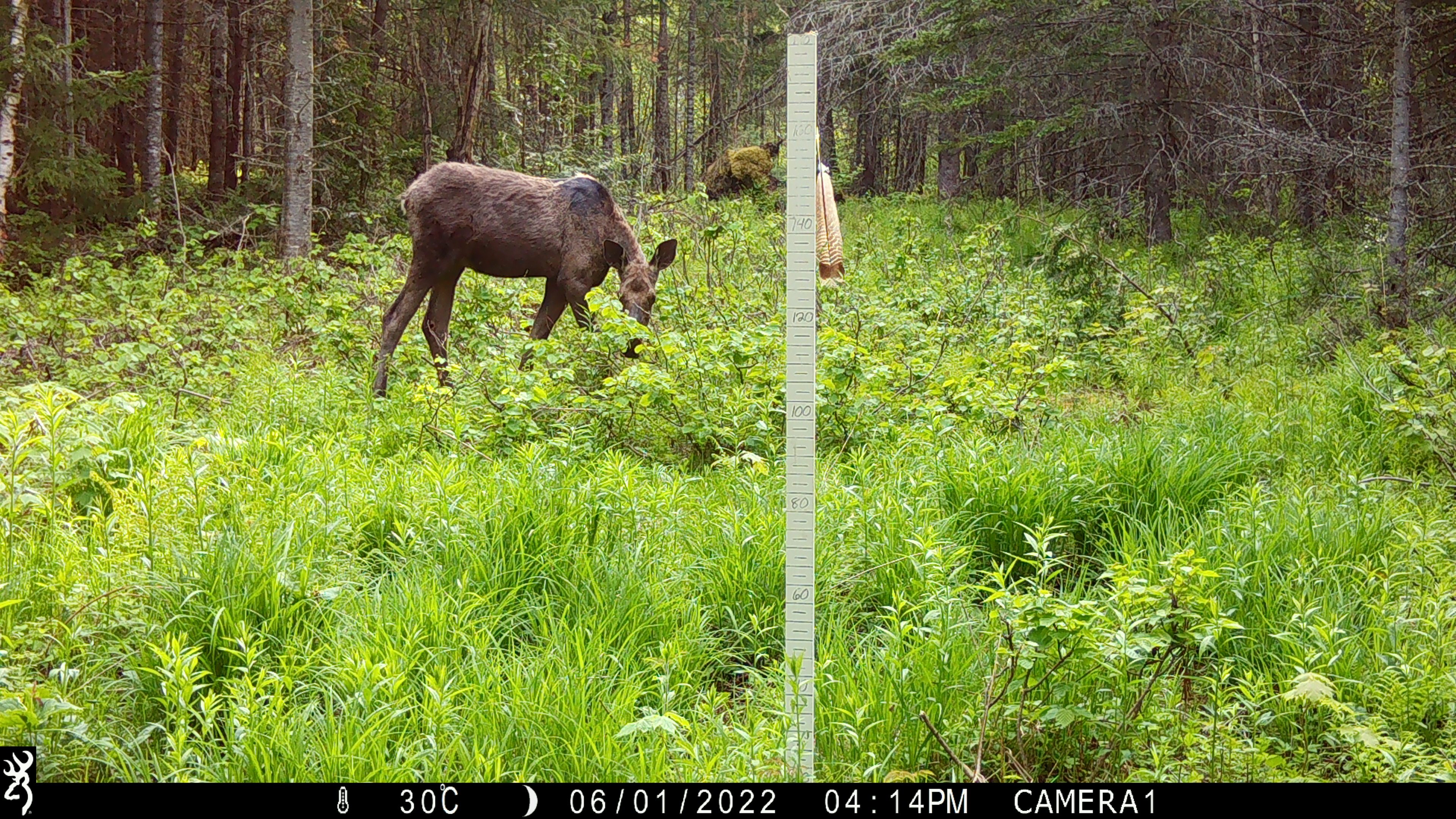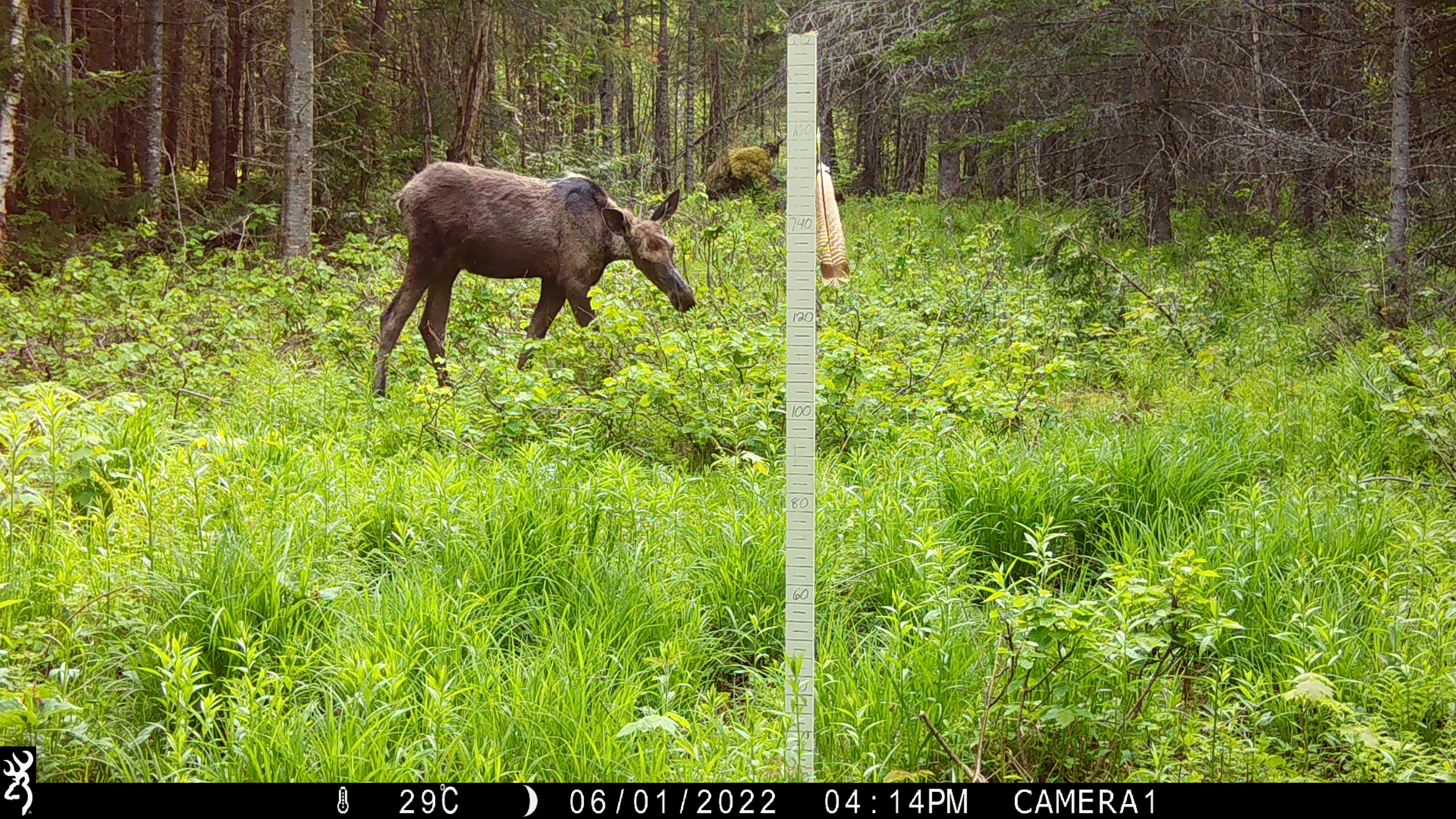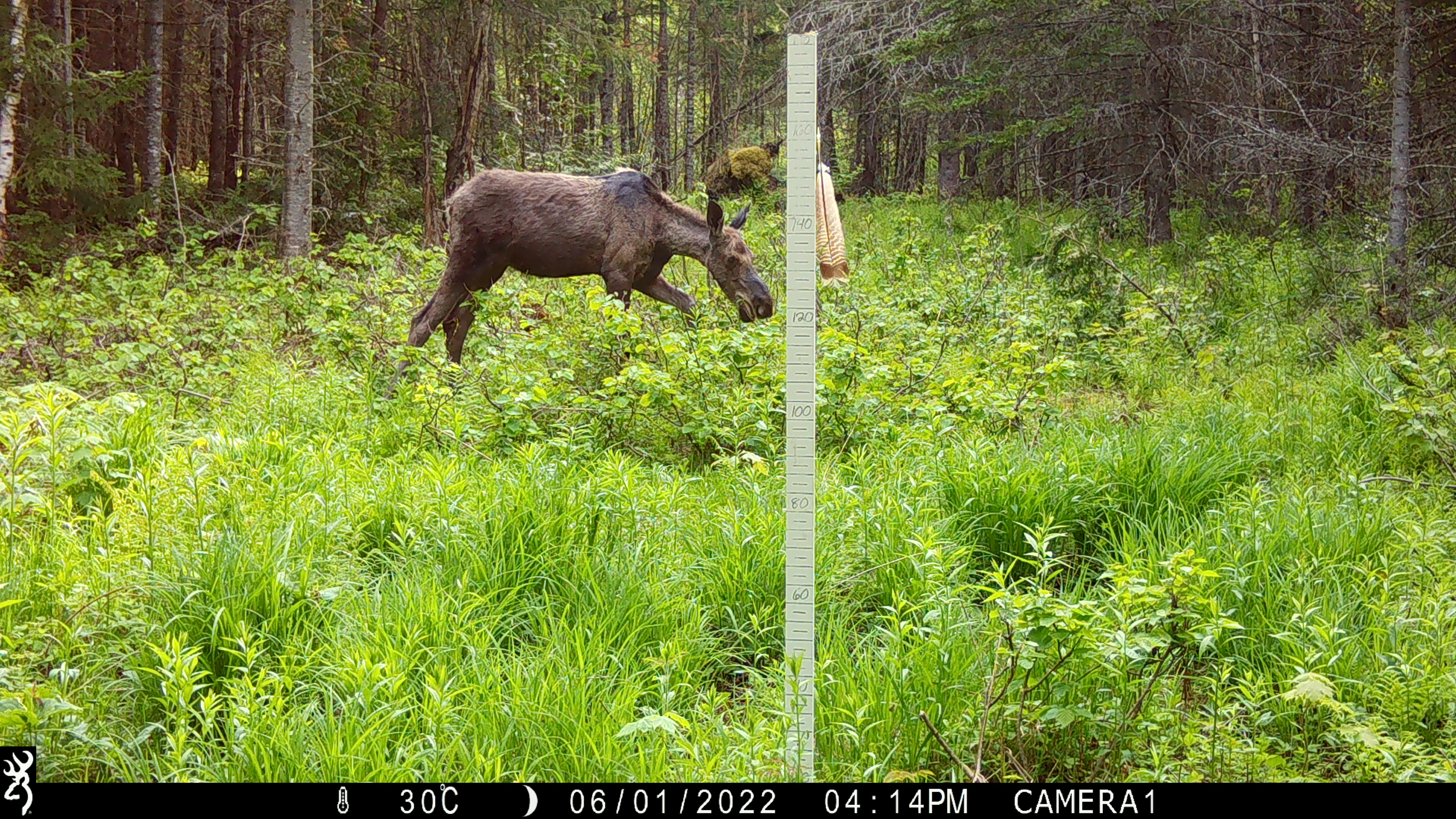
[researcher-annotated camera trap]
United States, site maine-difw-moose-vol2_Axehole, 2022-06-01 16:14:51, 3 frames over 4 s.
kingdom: Animalia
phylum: Chordata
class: Mammalia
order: Artiodactyla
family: Cervidae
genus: Alces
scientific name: Alces alces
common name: moose